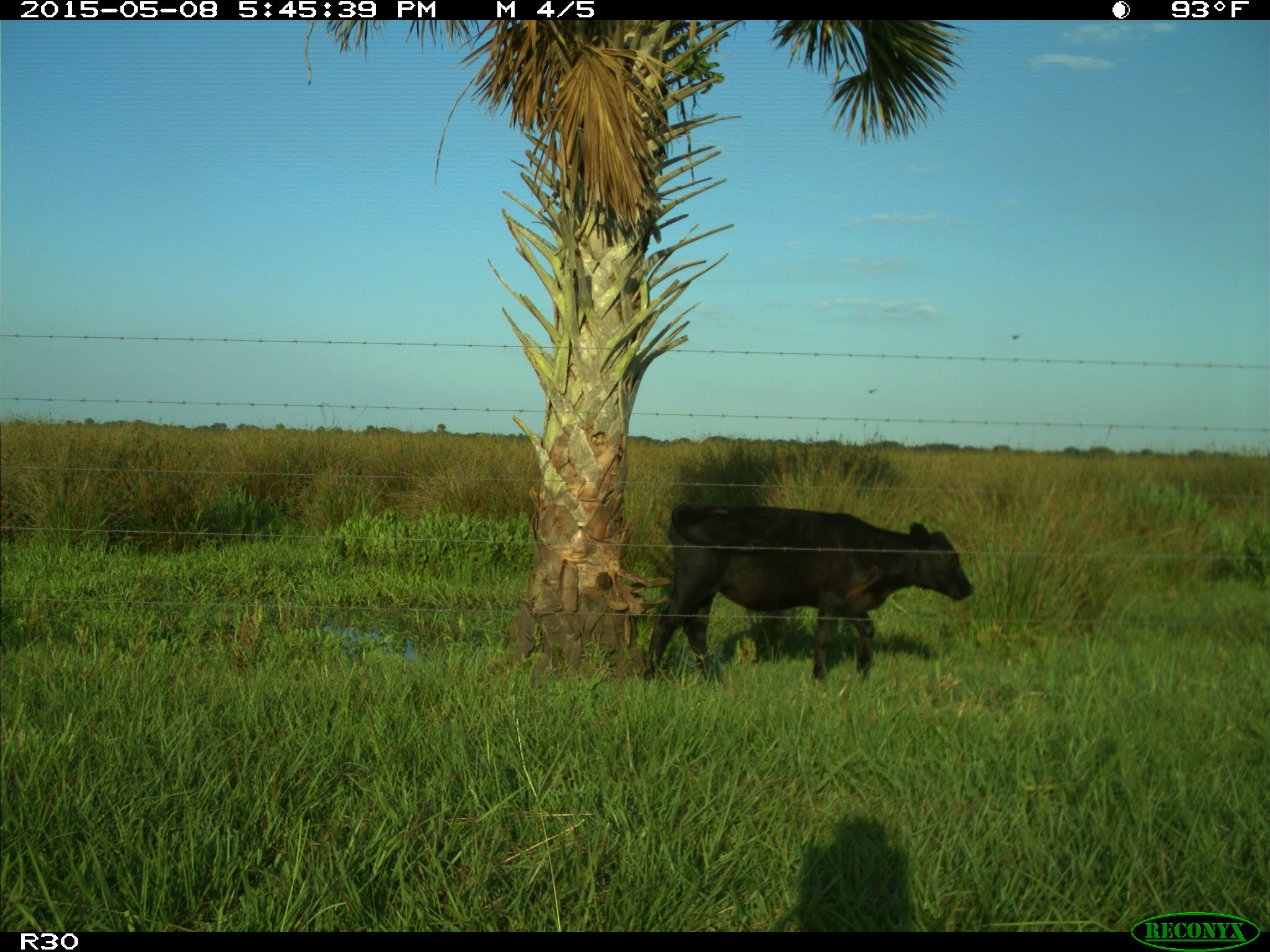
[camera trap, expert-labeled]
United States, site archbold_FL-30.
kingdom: Animalia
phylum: Chordata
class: Mammalia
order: Artiodactyla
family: Bovidae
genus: Bos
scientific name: Bos taurus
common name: domestic cow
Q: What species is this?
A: Bos taurus (domestic cow).